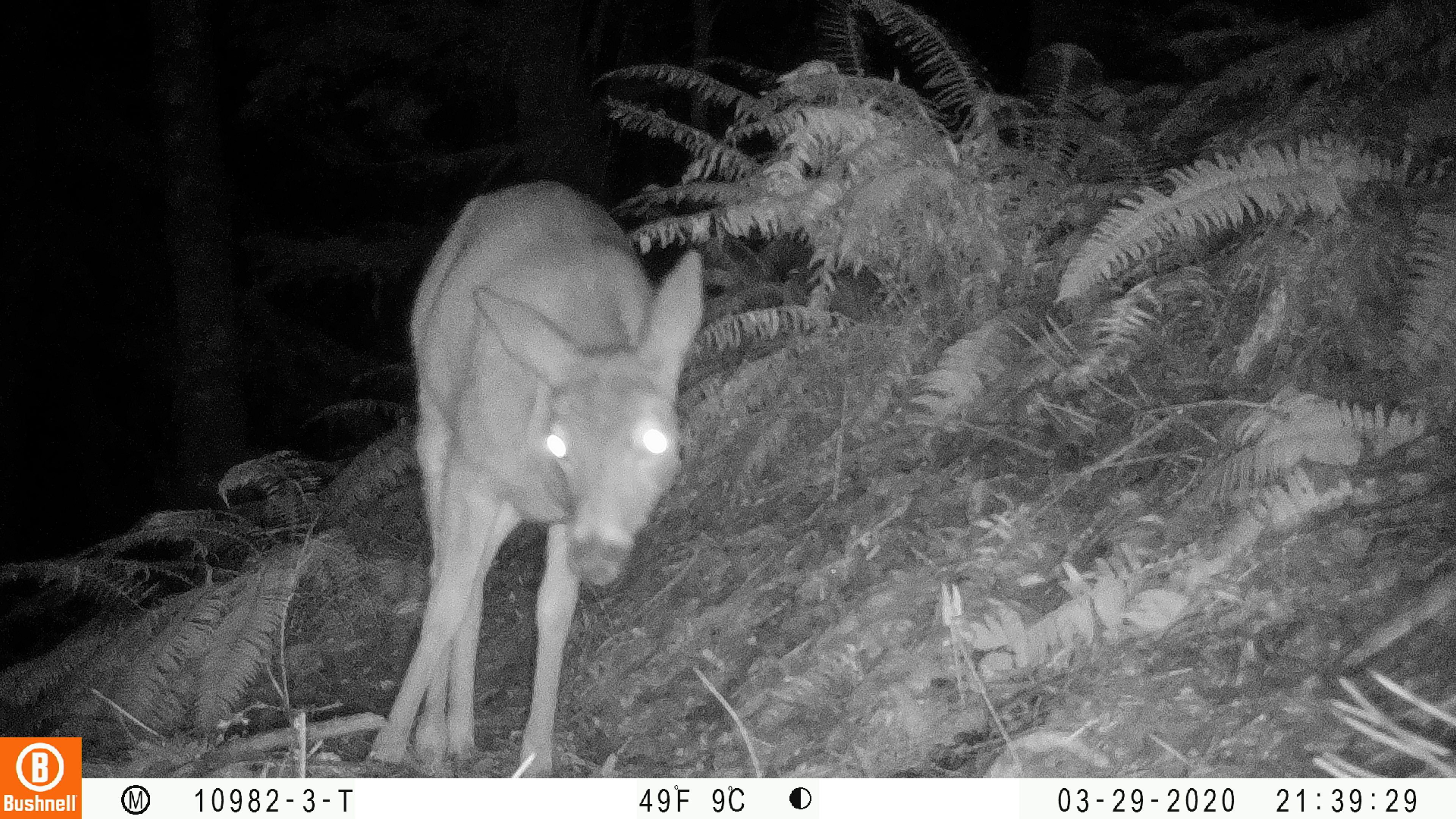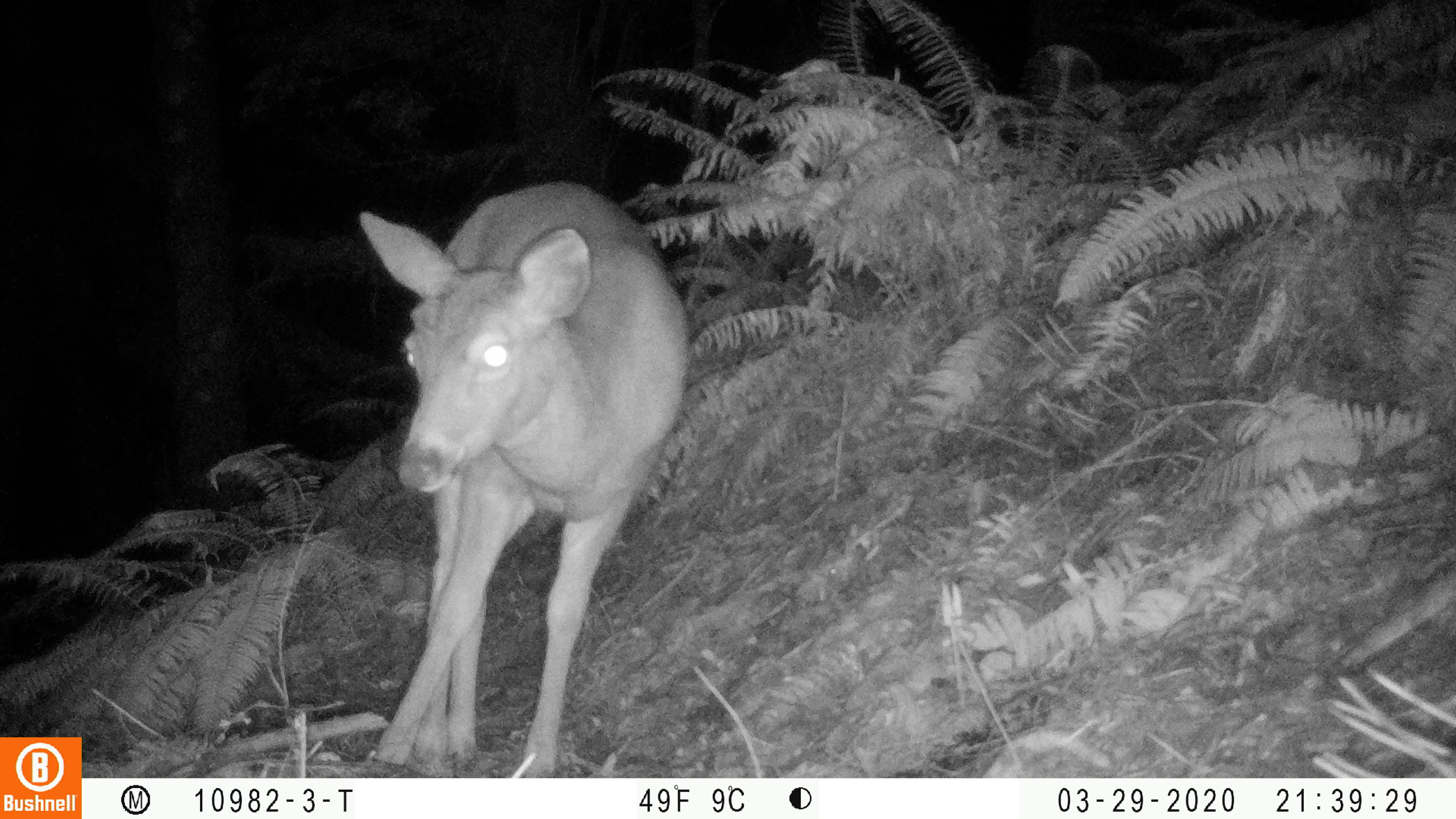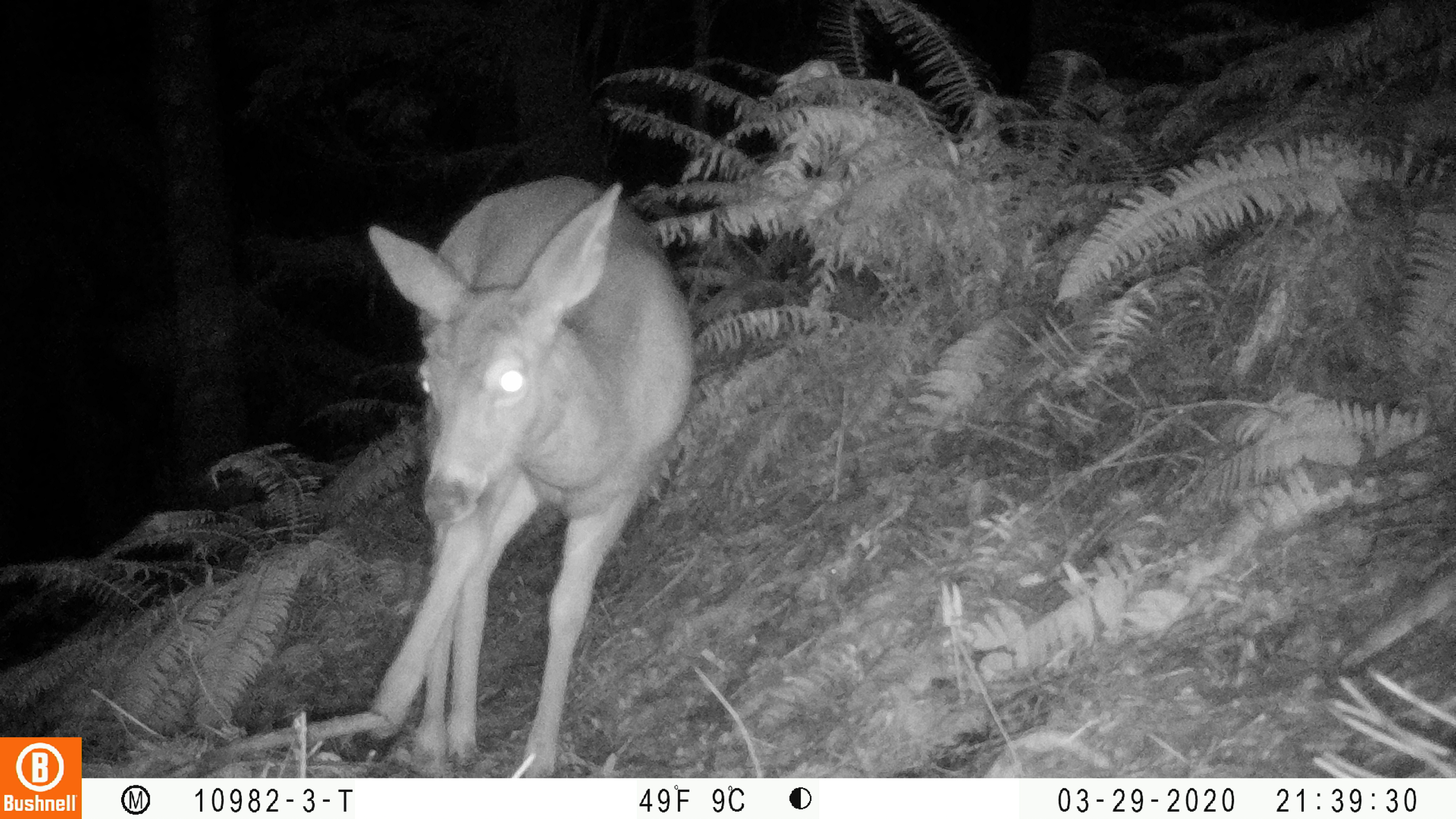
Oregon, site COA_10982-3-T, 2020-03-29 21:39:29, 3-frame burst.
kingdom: Animalia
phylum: Chordata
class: Mammalia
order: Artiodactyla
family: Cervidae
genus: Odocoileus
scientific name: Odocoileus hemionus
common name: black-tailed deer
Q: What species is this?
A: Black-tailed deer (Odocoileus hemionus).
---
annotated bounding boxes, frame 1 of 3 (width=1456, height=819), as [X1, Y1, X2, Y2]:
black-tailed deer: [364, 156, 717, 766]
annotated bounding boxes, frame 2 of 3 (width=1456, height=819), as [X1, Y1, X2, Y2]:
black-tailed deer: [349, 175, 708, 765]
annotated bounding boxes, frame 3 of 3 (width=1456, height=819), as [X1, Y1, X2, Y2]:
black-tailed deer: [349, 156, 708, 763]